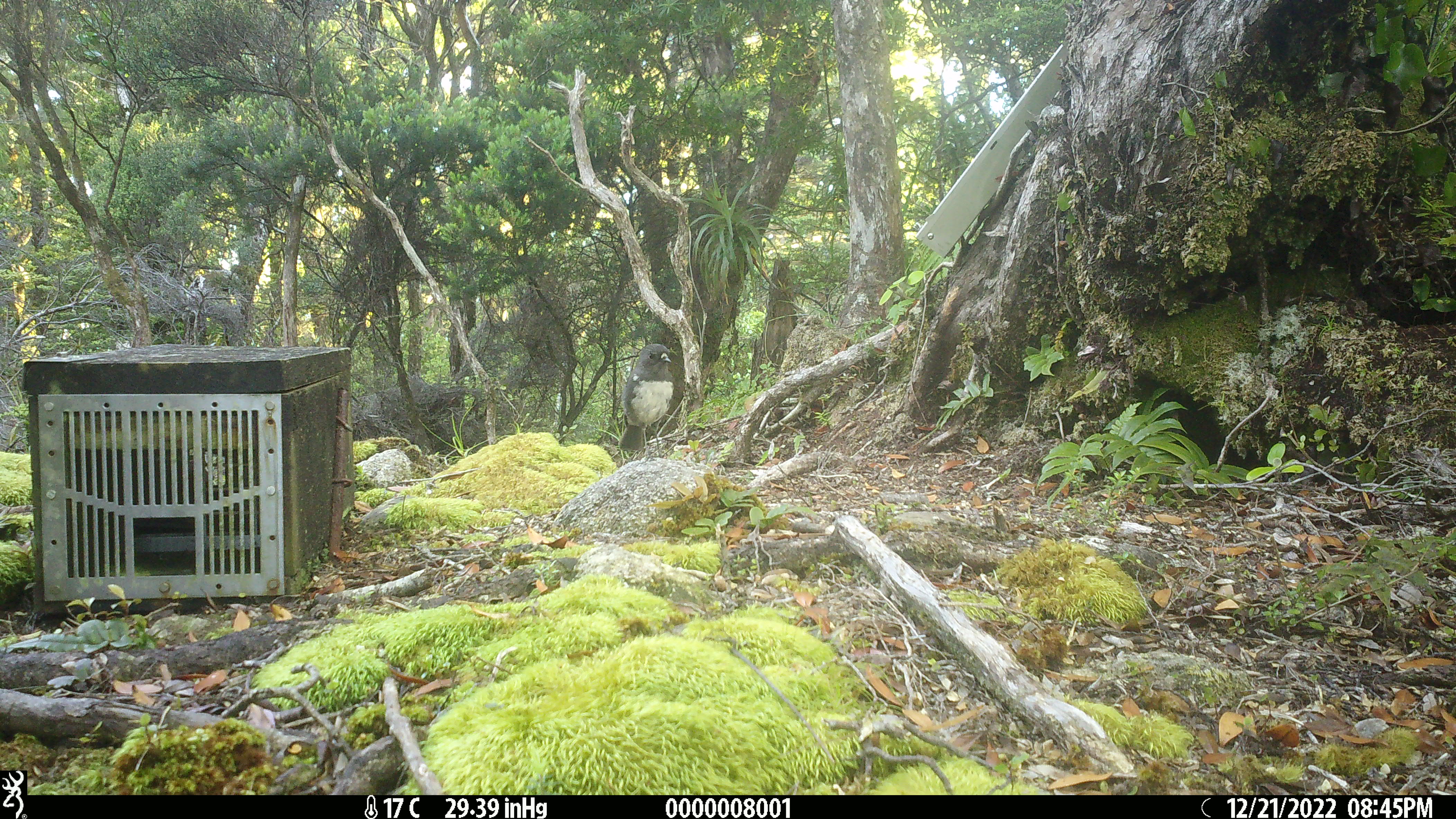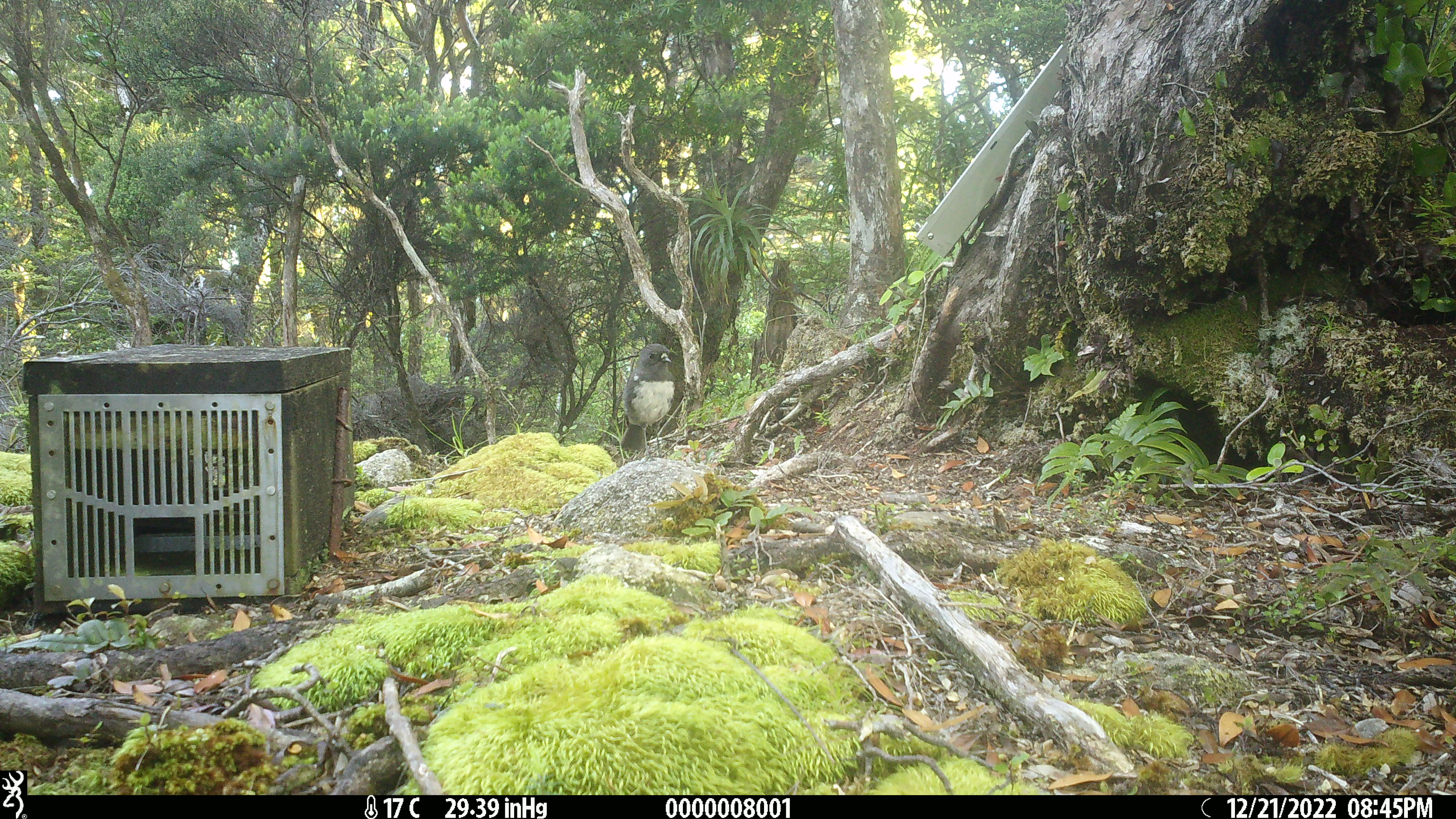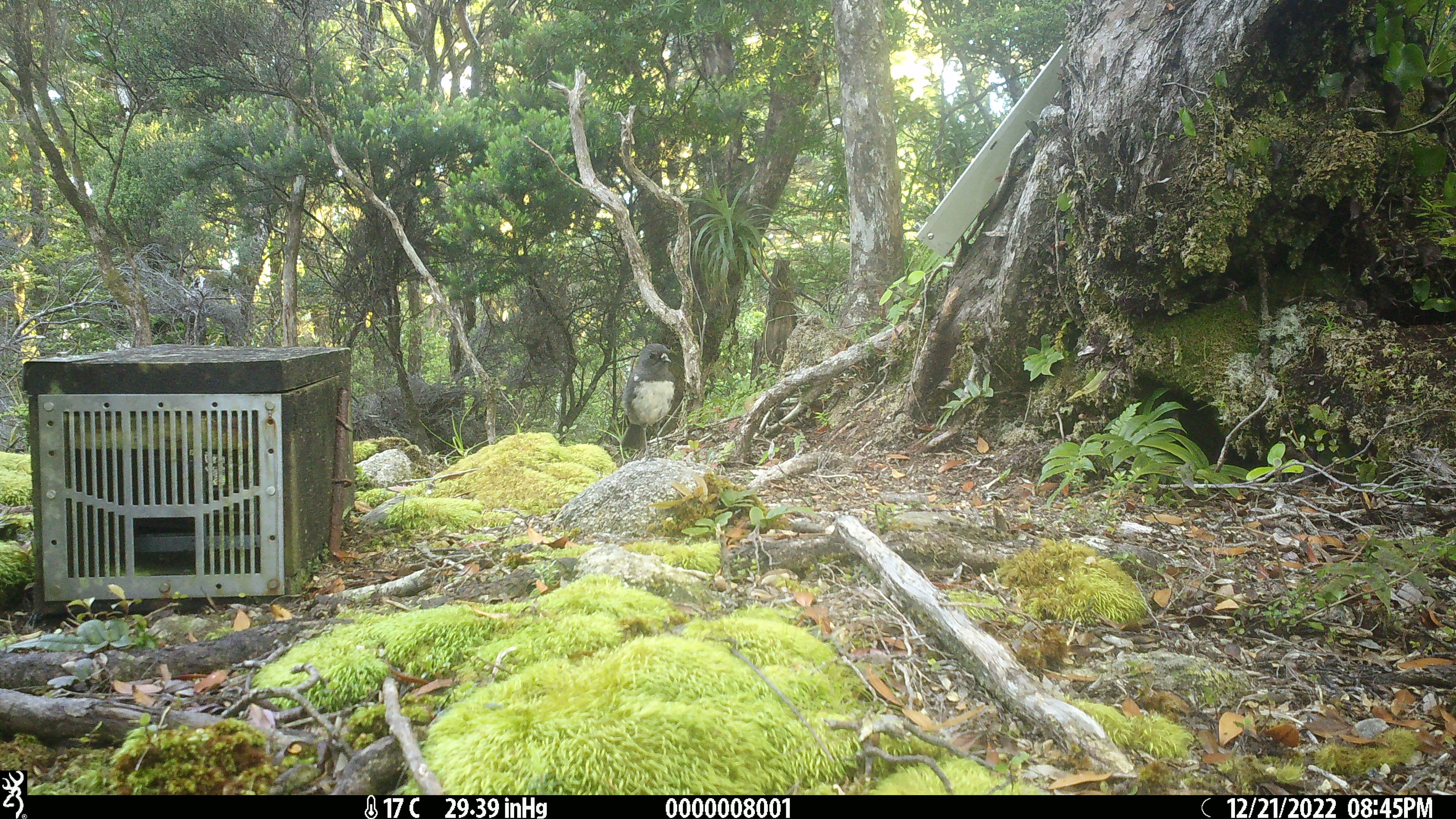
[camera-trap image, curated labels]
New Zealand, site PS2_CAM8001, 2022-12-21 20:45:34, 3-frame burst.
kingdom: Animalia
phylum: Chordata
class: Aves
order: Passeriformes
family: Petroicidae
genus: Petroica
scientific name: Petroica australis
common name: new zealand robin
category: robin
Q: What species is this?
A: Robin (new zealand robin) (Petroica australis).